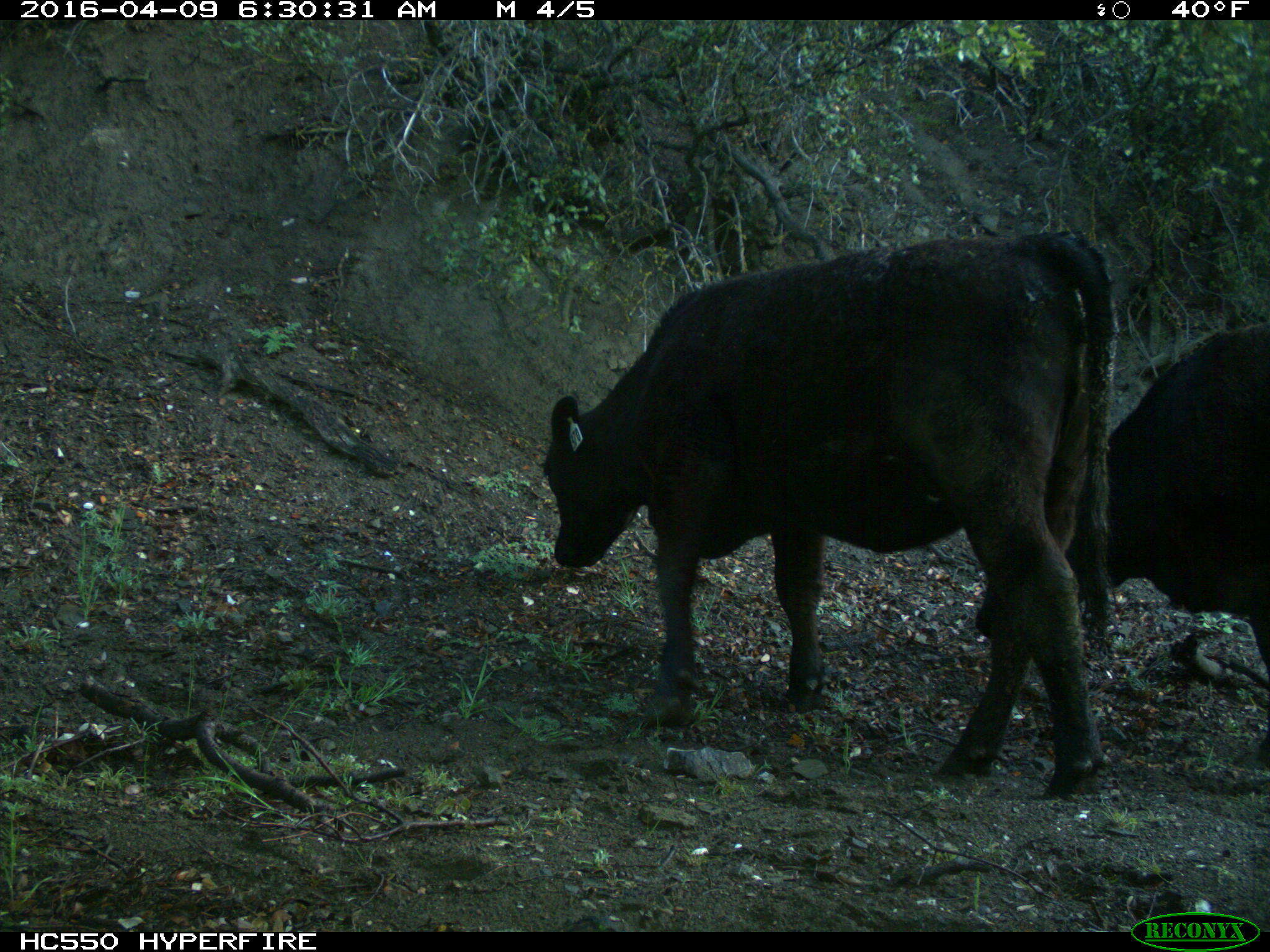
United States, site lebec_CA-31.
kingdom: Animalia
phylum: Chordata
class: Mammalia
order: Artiodactyla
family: Bovidae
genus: Bos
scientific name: Bos taurus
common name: domestic cow